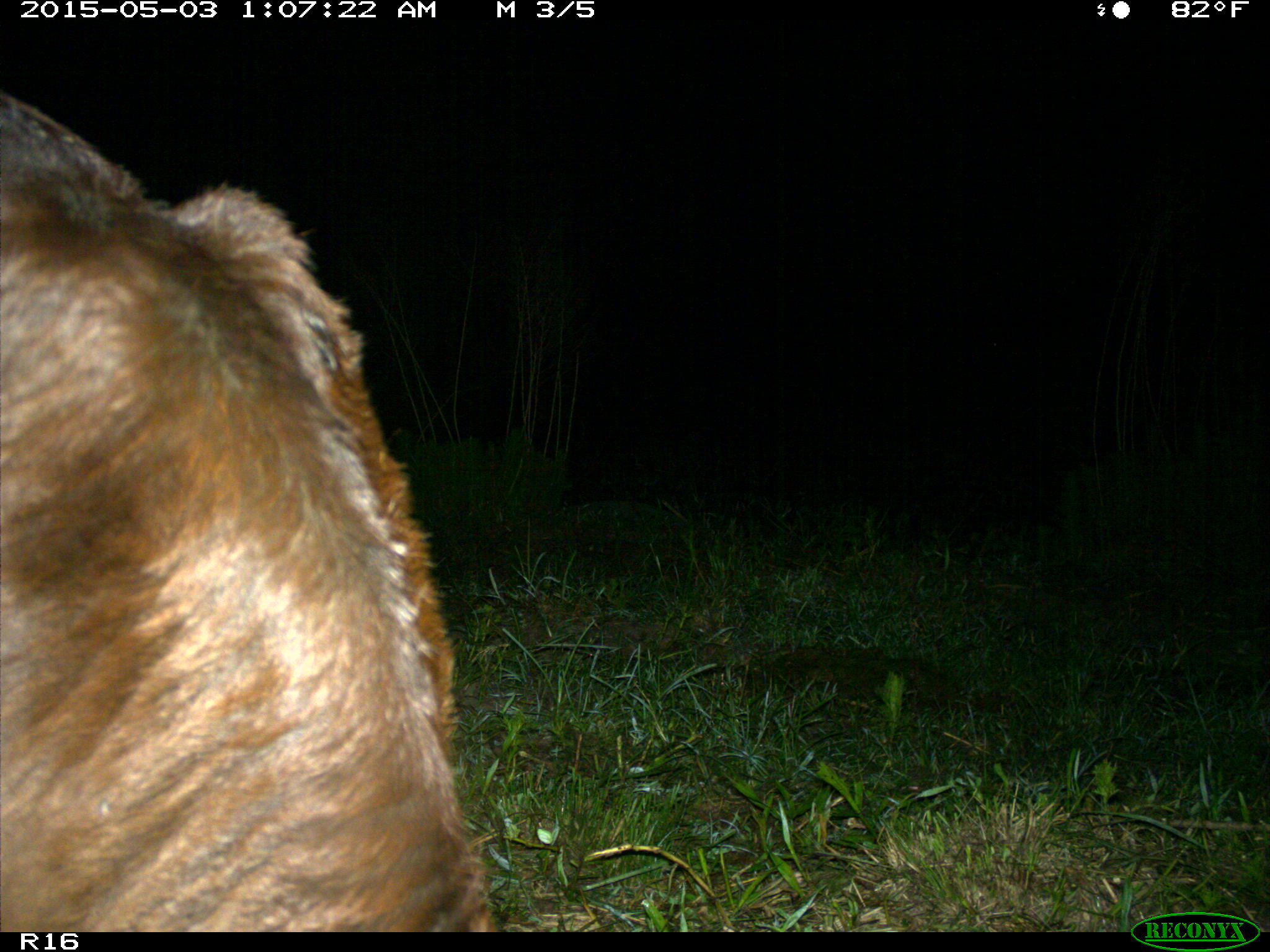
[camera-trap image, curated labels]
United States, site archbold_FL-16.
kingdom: Animalia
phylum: Chordata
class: Mammalia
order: Artiodactyla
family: Bovidae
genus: Bos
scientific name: Bos taurus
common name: domestic cow